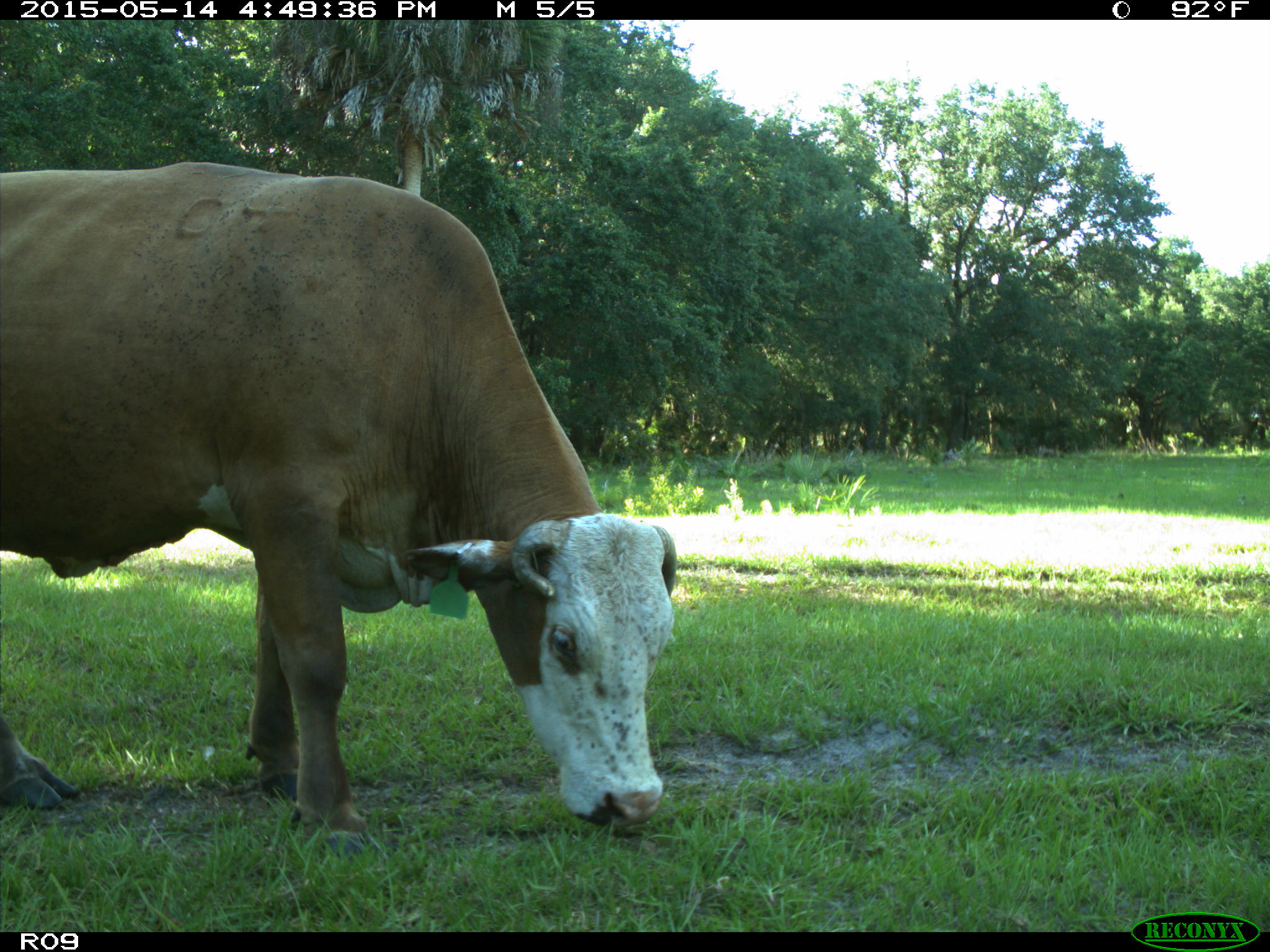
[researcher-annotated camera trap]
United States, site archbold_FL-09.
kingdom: Animalia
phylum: Chordata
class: Mammalia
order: Artiodactyla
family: Bovidae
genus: Bos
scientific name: Bos taurus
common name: domestic cow